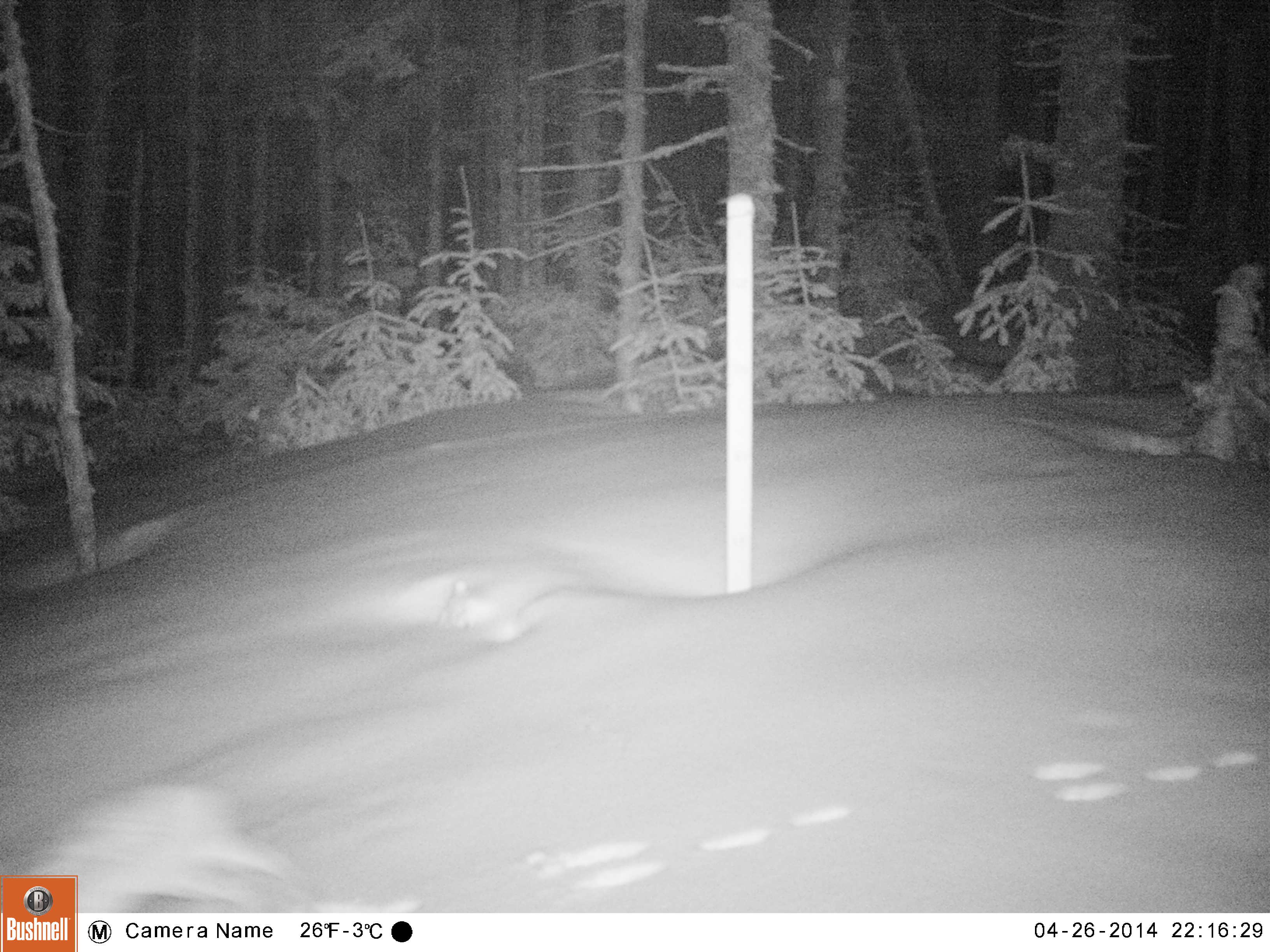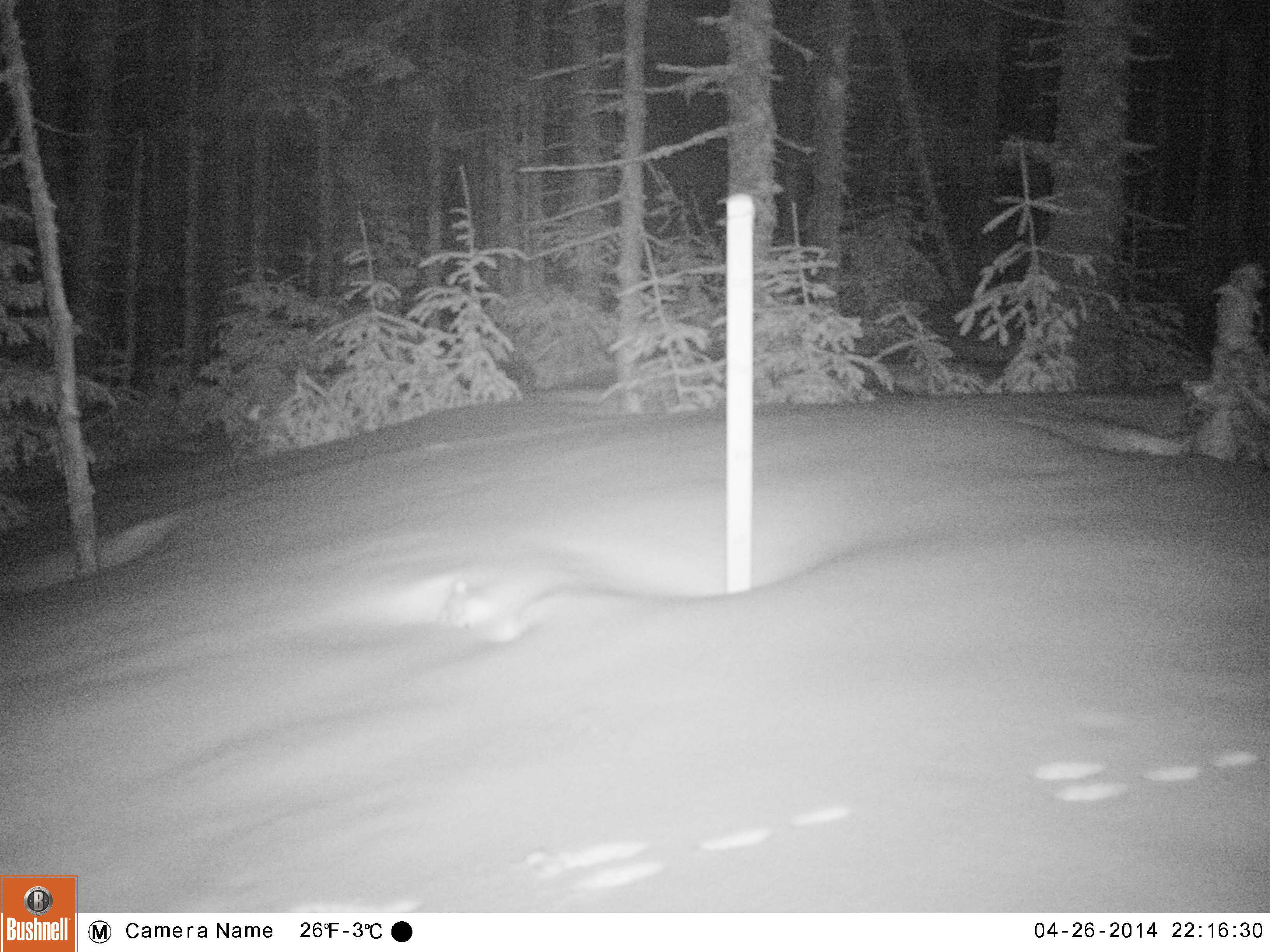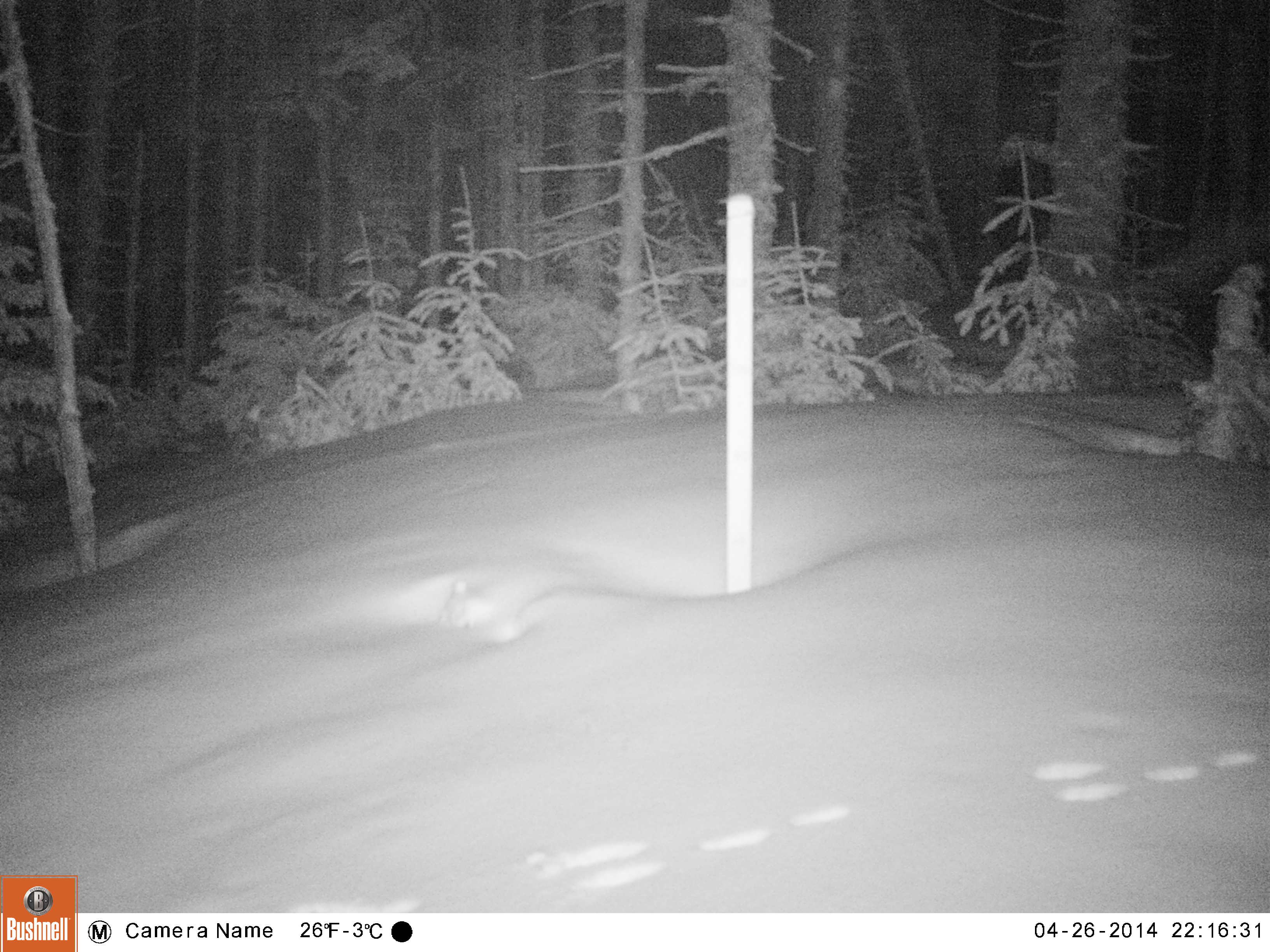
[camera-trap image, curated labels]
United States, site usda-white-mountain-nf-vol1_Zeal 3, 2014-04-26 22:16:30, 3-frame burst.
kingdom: Animalia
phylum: Chordata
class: Mammalia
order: Lagomorpha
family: Leporidae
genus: Lepus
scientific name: Lepus americanus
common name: snowshoe hare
Snowshoe hare (Lepus americanus).